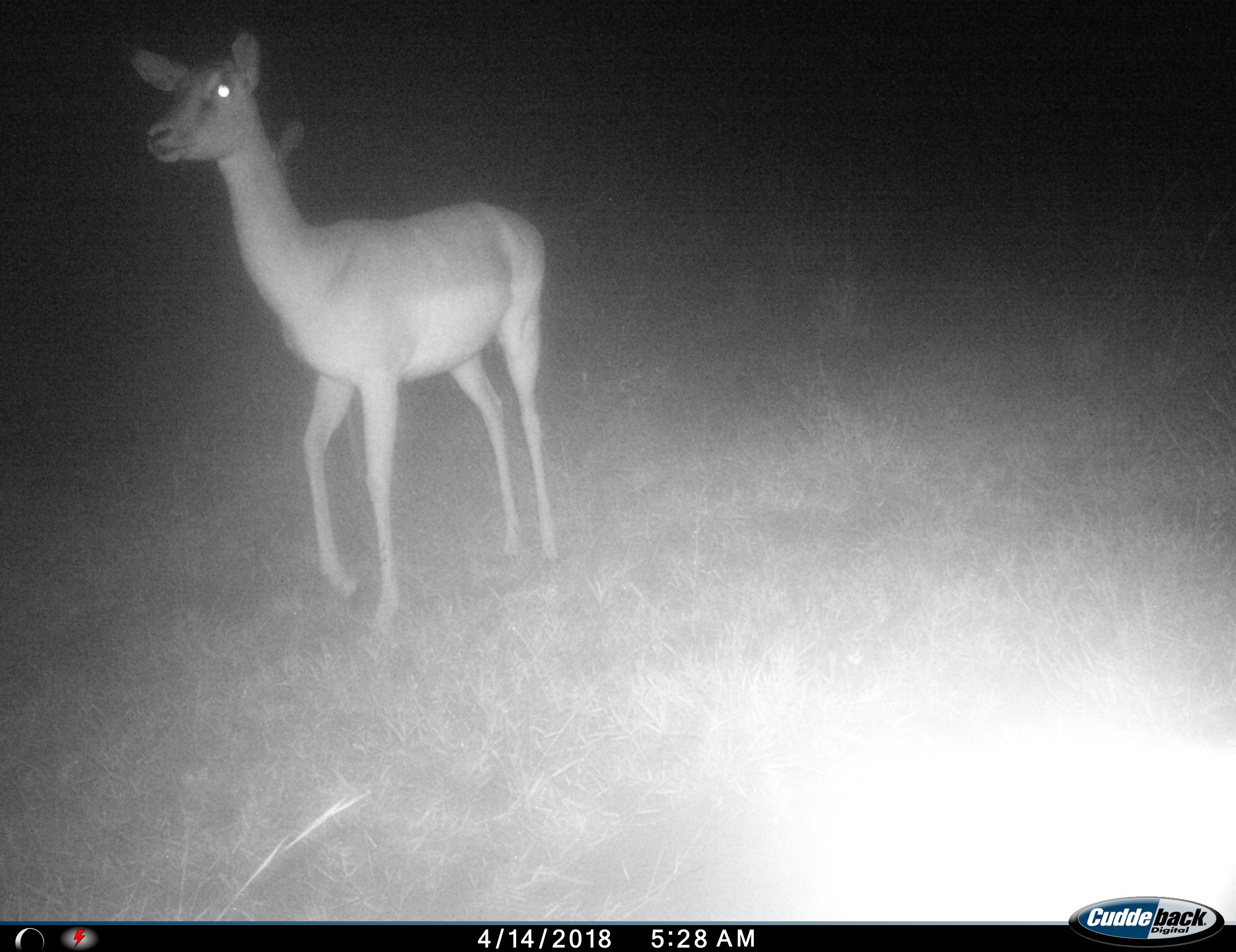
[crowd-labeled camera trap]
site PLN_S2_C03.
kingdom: Animalia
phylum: Chordata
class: Mammalia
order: Artiodactyla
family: Bovidae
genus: Aepyceros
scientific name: Aepyceros melampus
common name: impala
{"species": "impala (Aepyceros melampus)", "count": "1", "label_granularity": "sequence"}